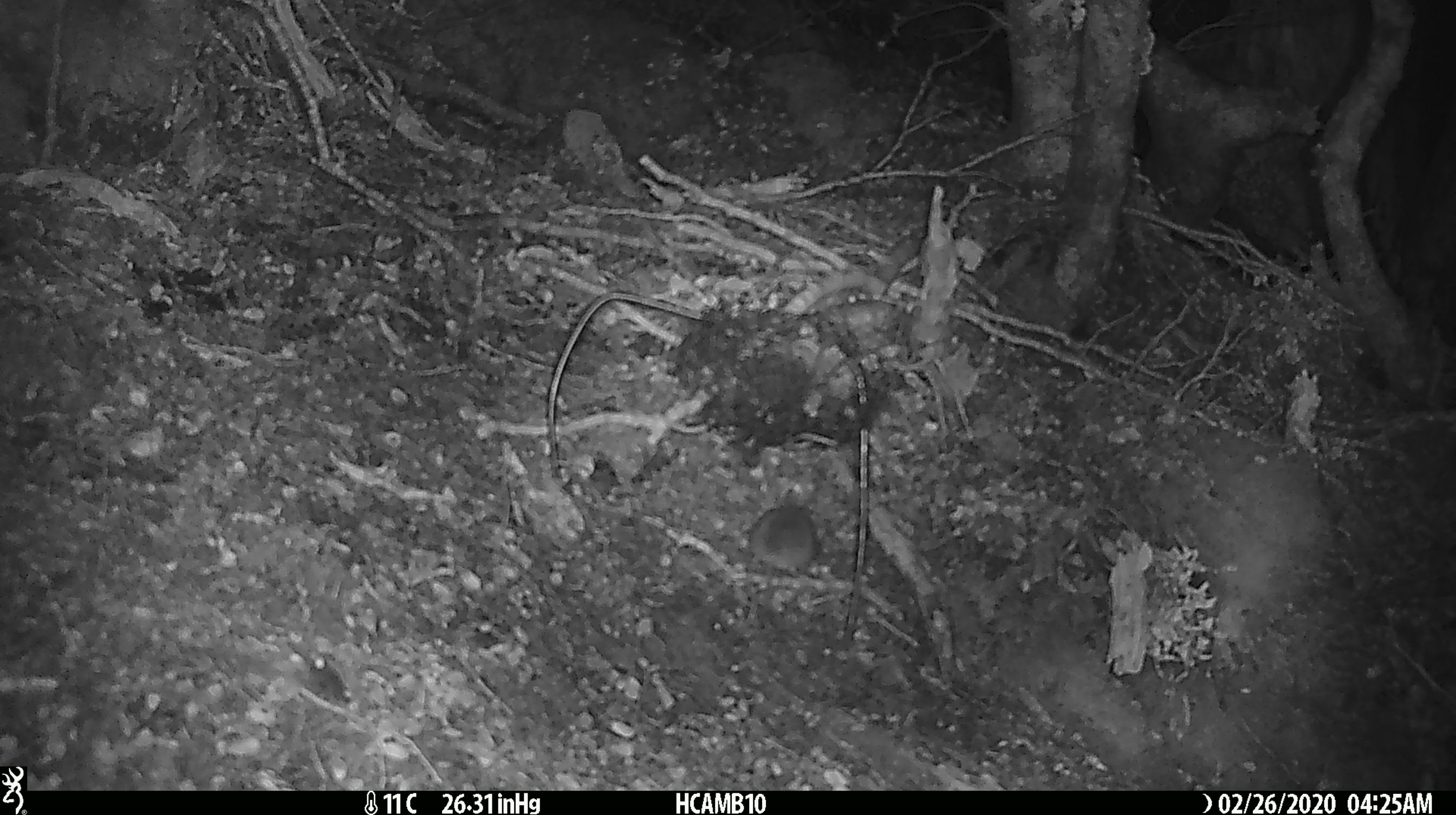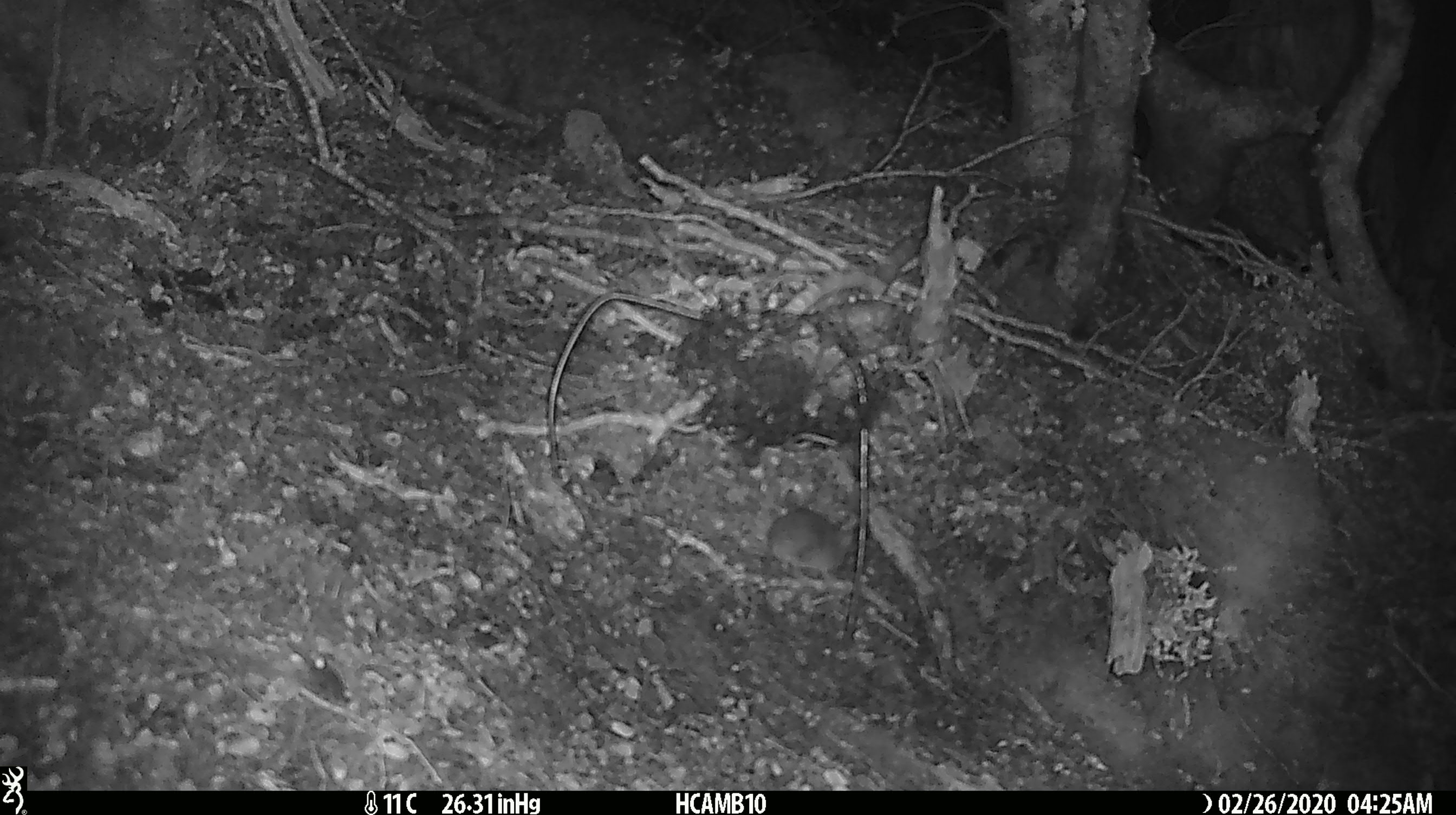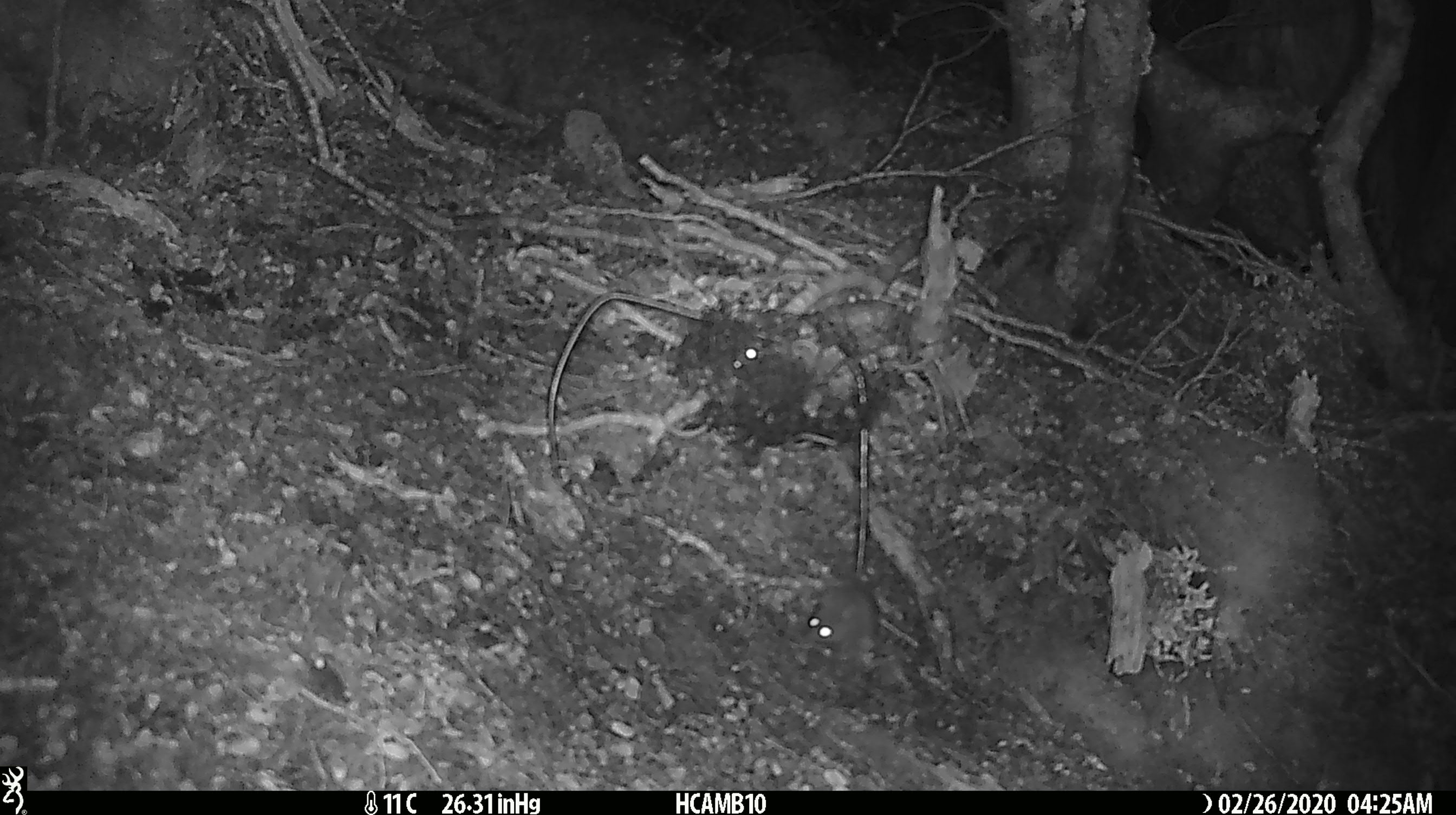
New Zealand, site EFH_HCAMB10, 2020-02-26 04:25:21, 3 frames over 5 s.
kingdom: Animalia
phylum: Chordata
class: Mammalia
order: Rodentia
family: Muridae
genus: Mus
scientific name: Mus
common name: mouse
Mouse (Mus).